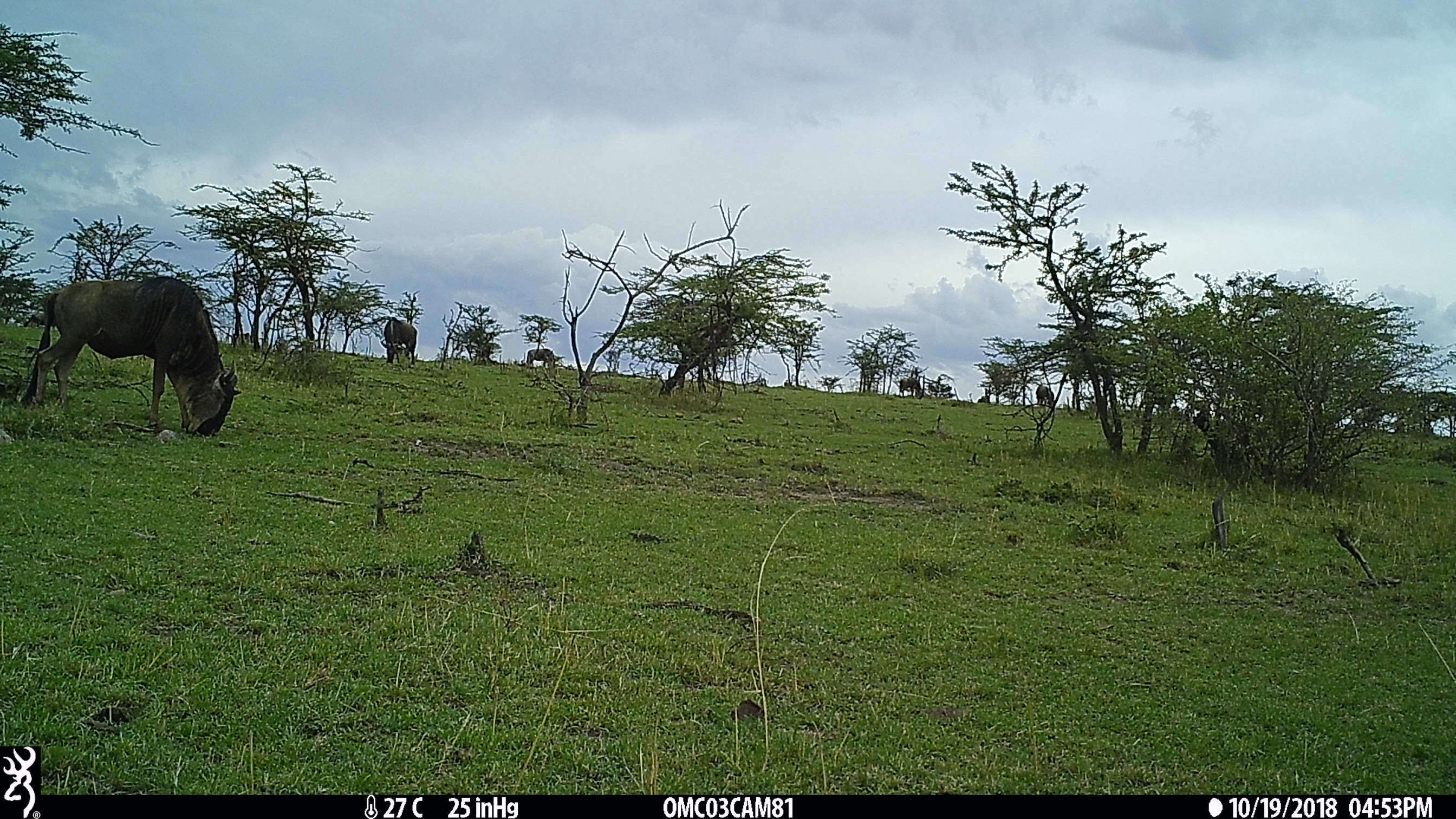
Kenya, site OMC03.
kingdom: Animalia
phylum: Chordata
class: Mammalia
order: Artiodactyla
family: Bovidae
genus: Connochaetes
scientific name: Connochaetes taurinus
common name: blue wildebeest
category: wildebeest